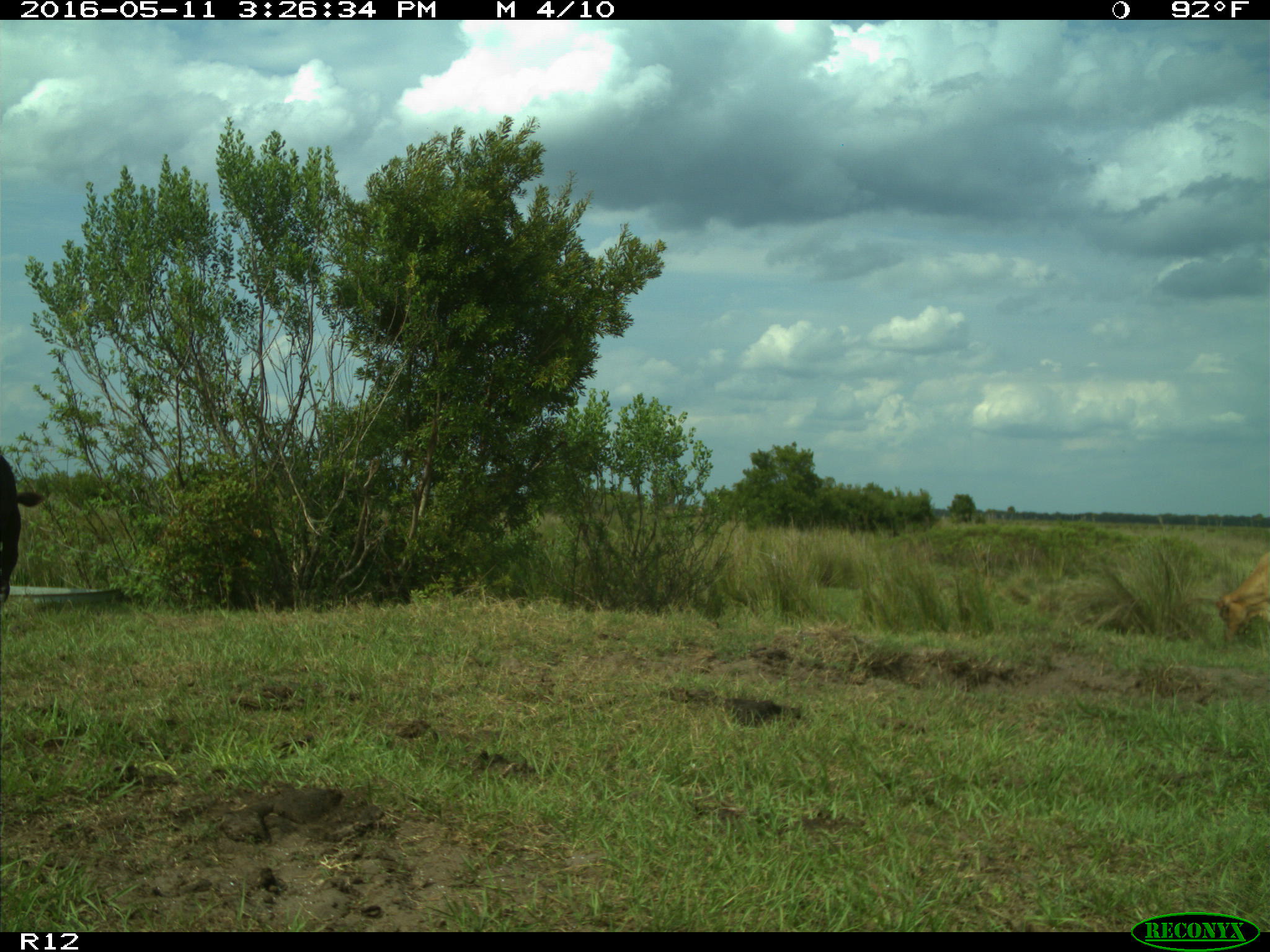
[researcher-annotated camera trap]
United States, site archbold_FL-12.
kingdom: Animalia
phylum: Chordata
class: Mammalia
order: Artiodactyla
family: Bovidae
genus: Bos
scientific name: Bos taurus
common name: domestic cow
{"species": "Bos taurus (domestic cow)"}